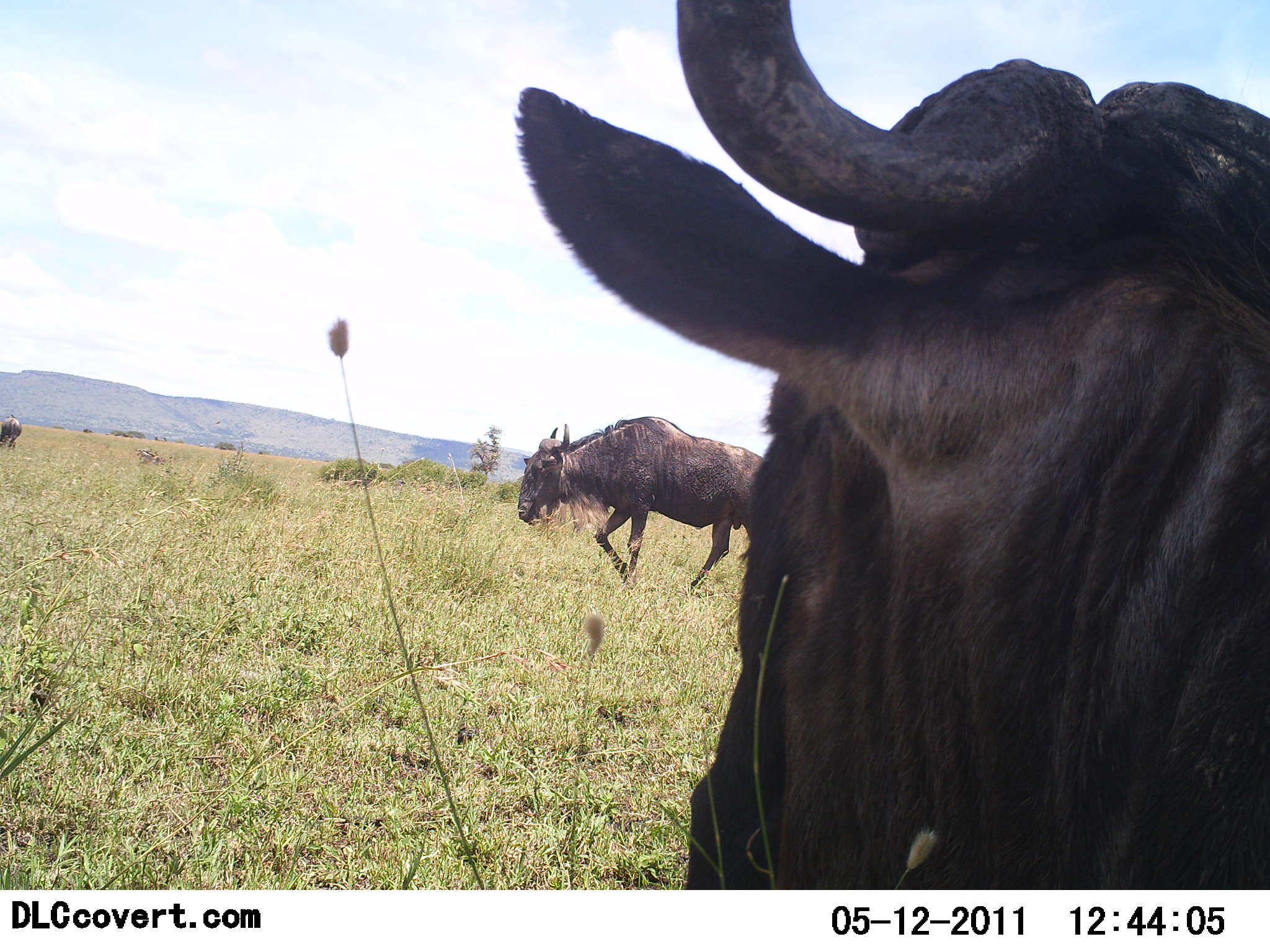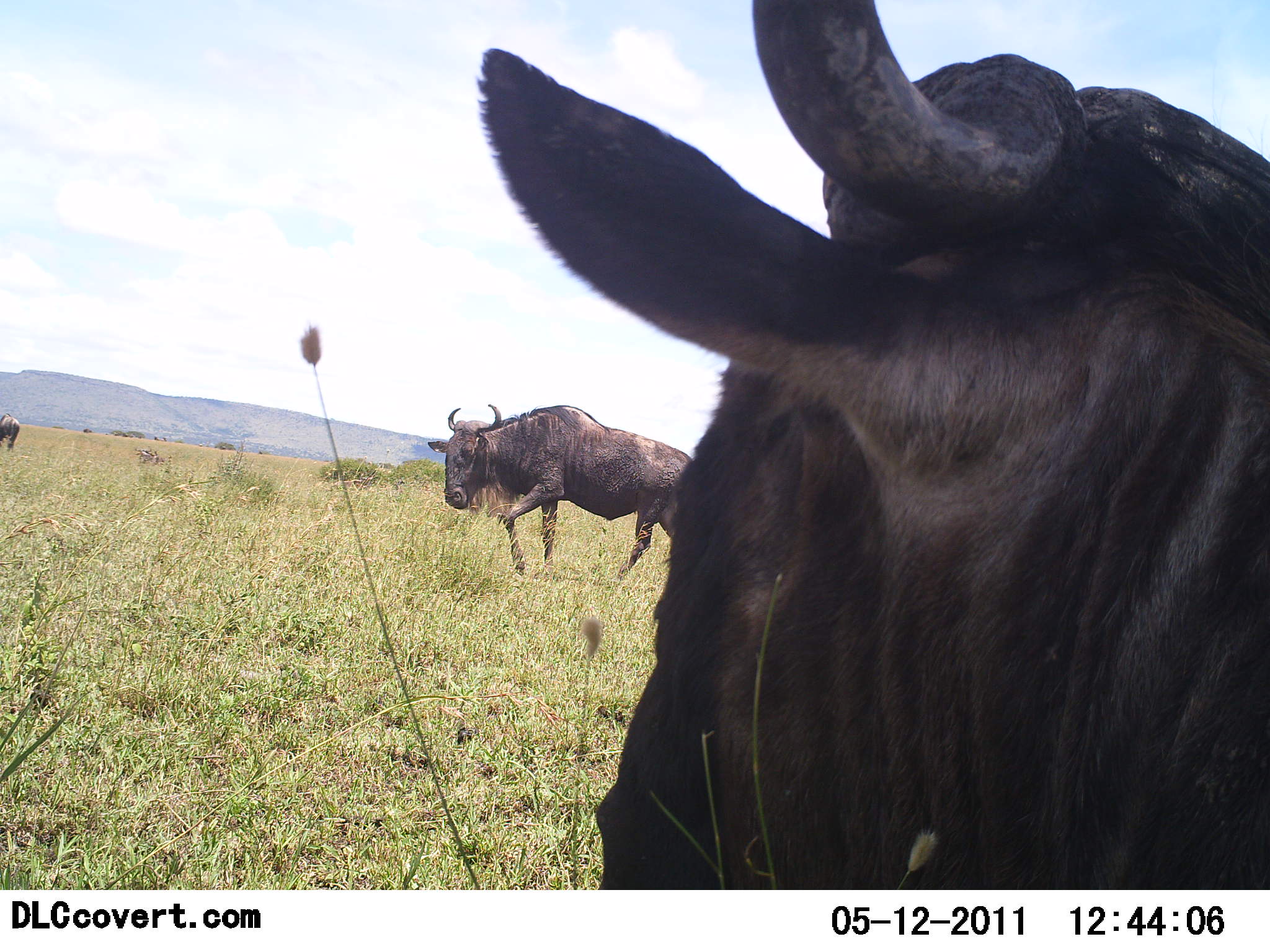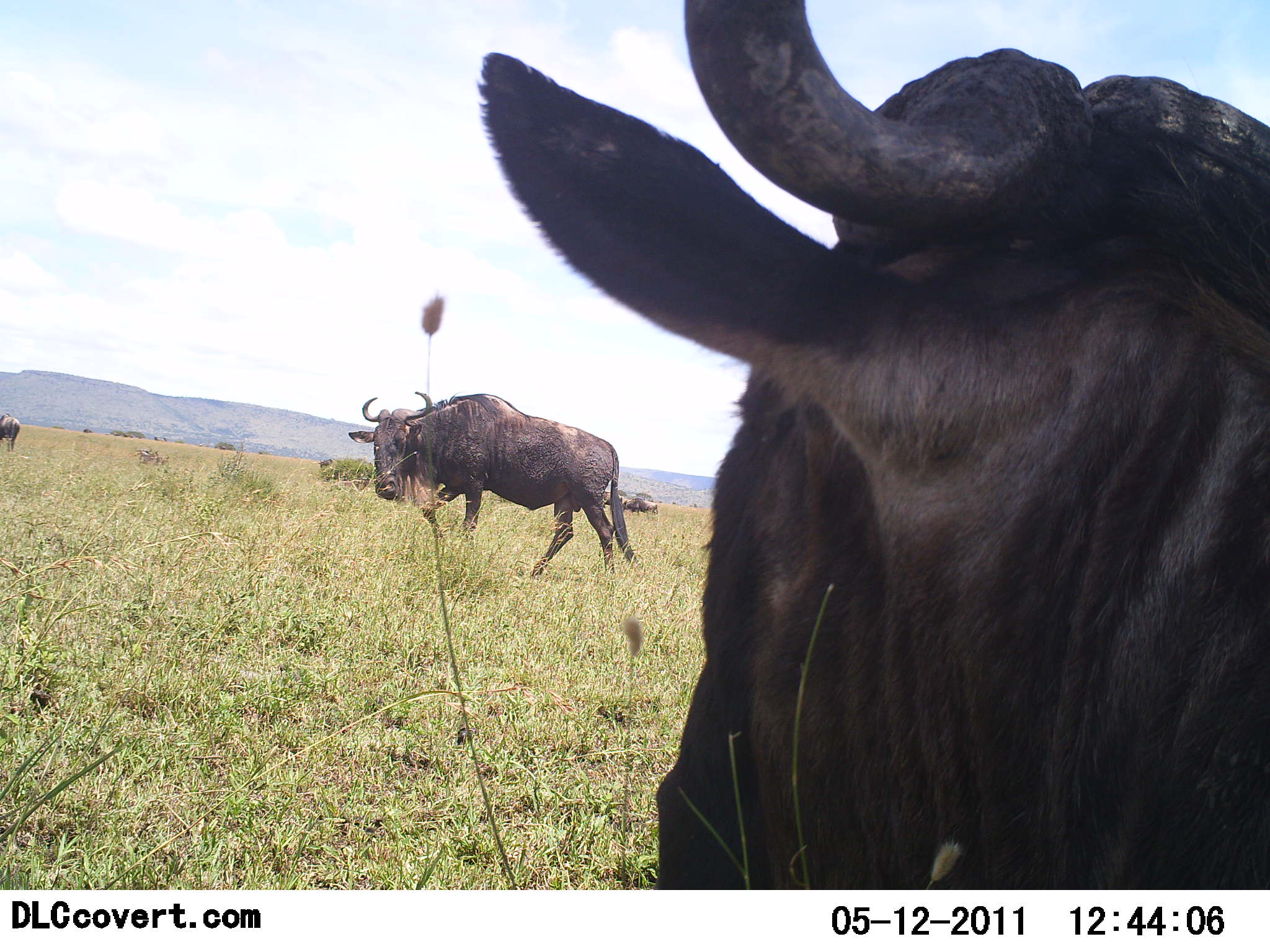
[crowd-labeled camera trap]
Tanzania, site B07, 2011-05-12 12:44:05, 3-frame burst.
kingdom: Animalia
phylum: Chordata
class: Mammalia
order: Artiodactyla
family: Bovidae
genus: Connochaetes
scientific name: Connochaetes taurinus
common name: blue wildebeest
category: wildebeest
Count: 2.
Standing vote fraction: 50%.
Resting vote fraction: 0%.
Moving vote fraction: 92%.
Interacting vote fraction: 8%.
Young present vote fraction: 0%.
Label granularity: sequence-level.